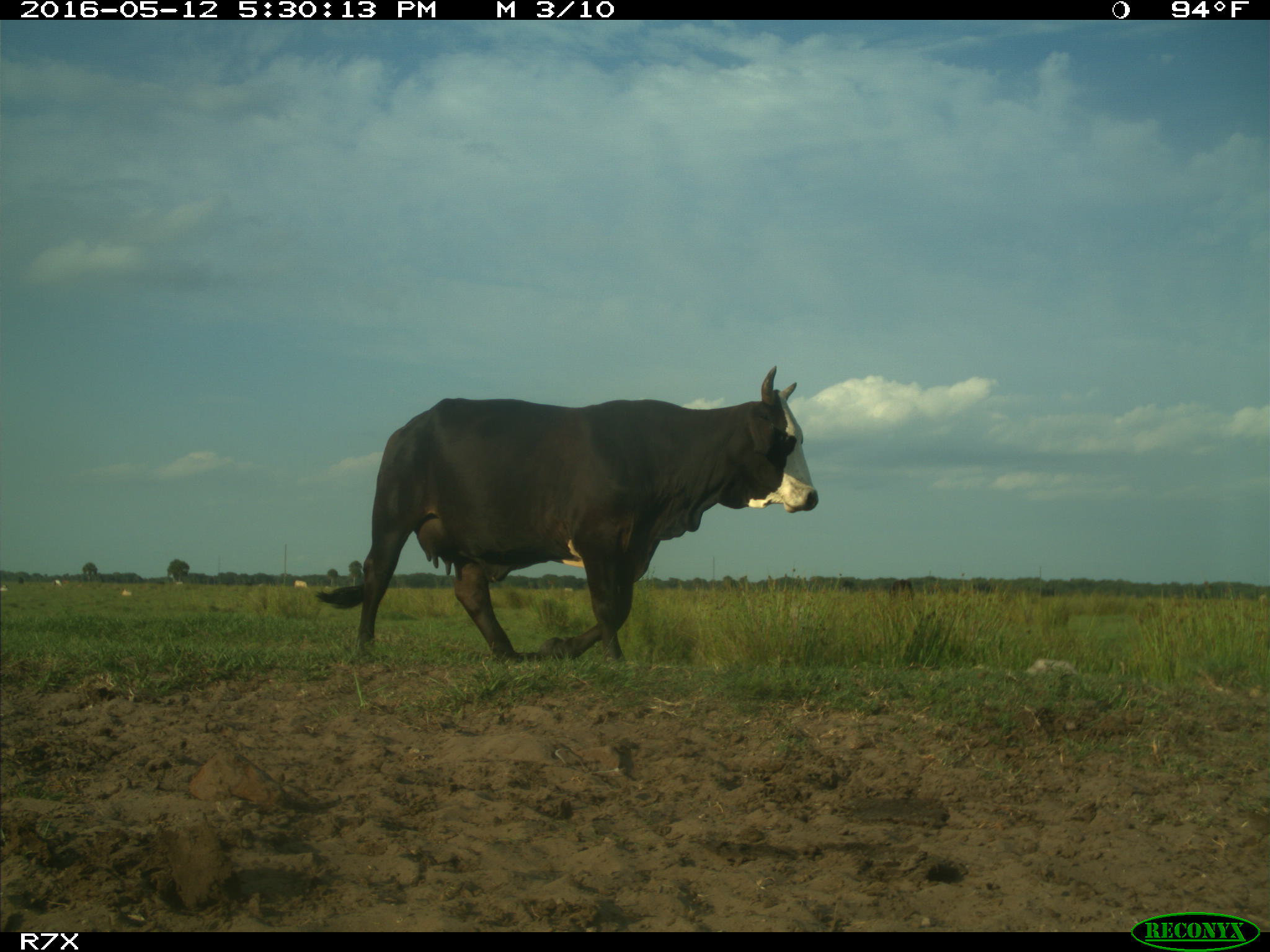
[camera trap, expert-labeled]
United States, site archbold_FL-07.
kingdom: Animalia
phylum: Chordata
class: Mammalia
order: Artiodactyla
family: Bovidae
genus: Bos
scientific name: Bos taurus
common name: domestic cow